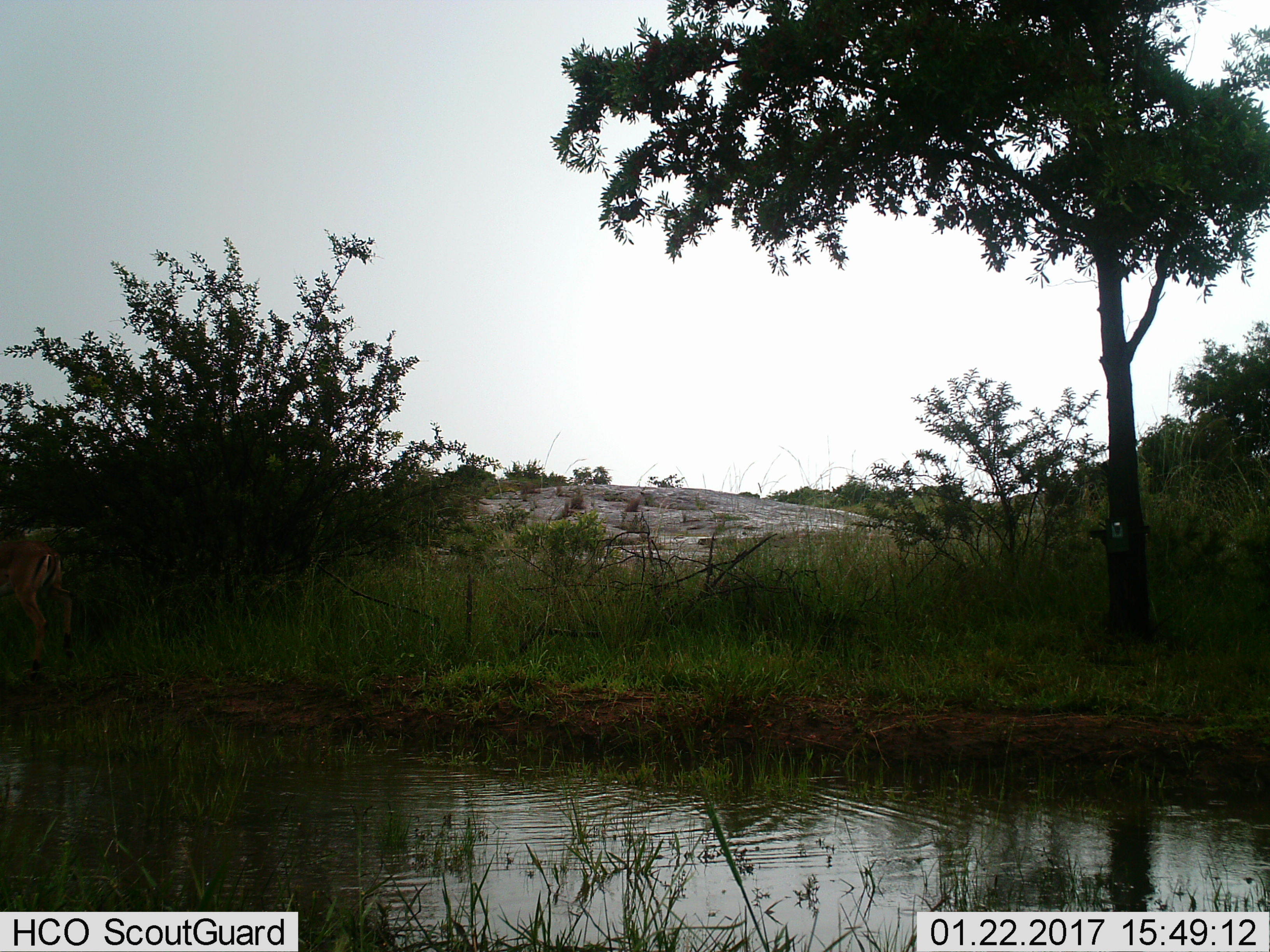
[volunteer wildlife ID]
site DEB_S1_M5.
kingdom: Animalia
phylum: Chordata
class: Mammalia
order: Artiodactyla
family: Bovidae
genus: Aepyceros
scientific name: Aepyceros melampus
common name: impala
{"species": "impala (Aepyceros melampus)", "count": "1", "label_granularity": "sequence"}